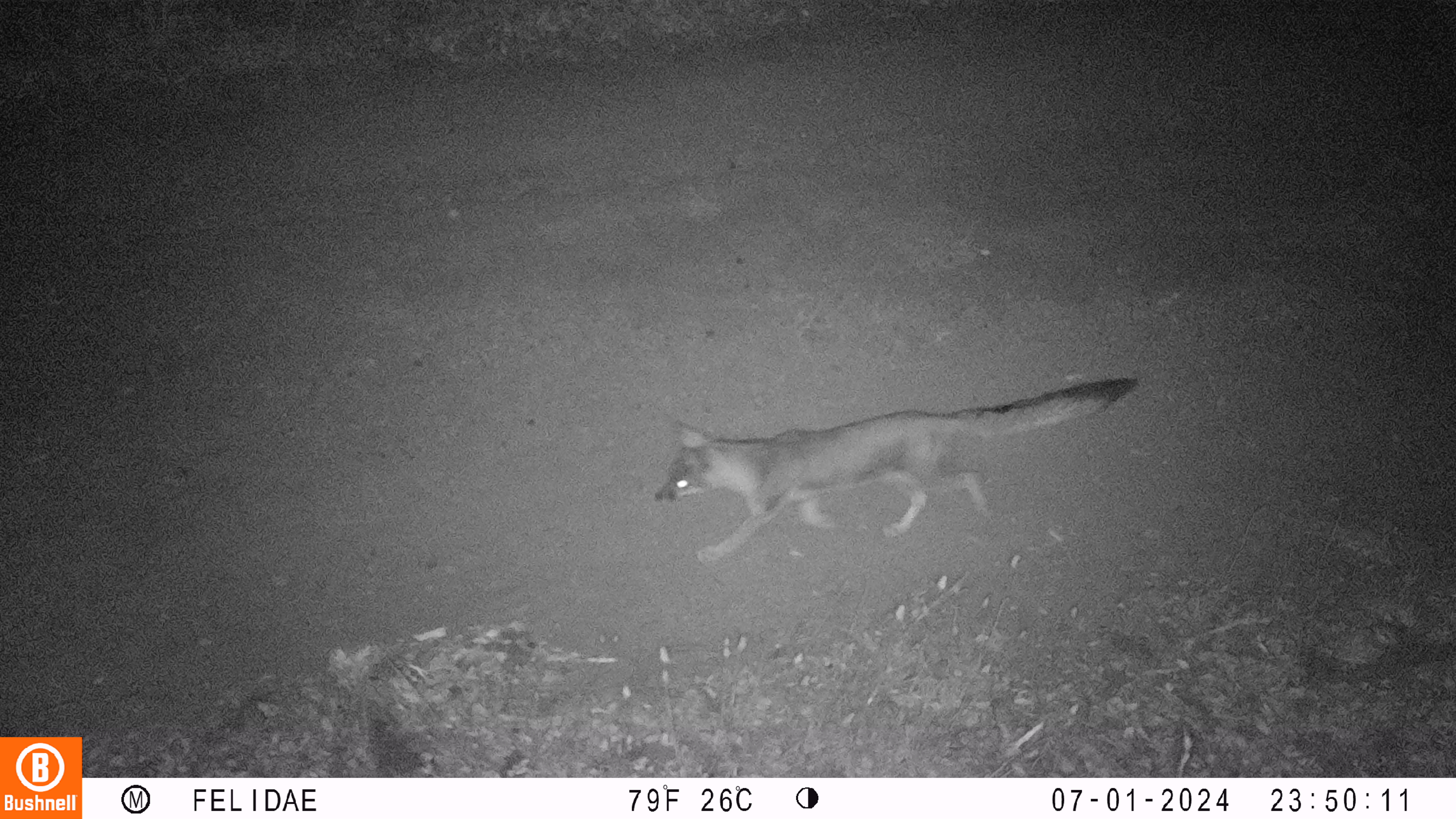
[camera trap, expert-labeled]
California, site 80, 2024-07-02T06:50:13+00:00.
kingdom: Animalia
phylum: Chordata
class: Mammalia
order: Carnivora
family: Canidae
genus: Urocyon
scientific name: Urocyon cinereoargenteus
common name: gray fox